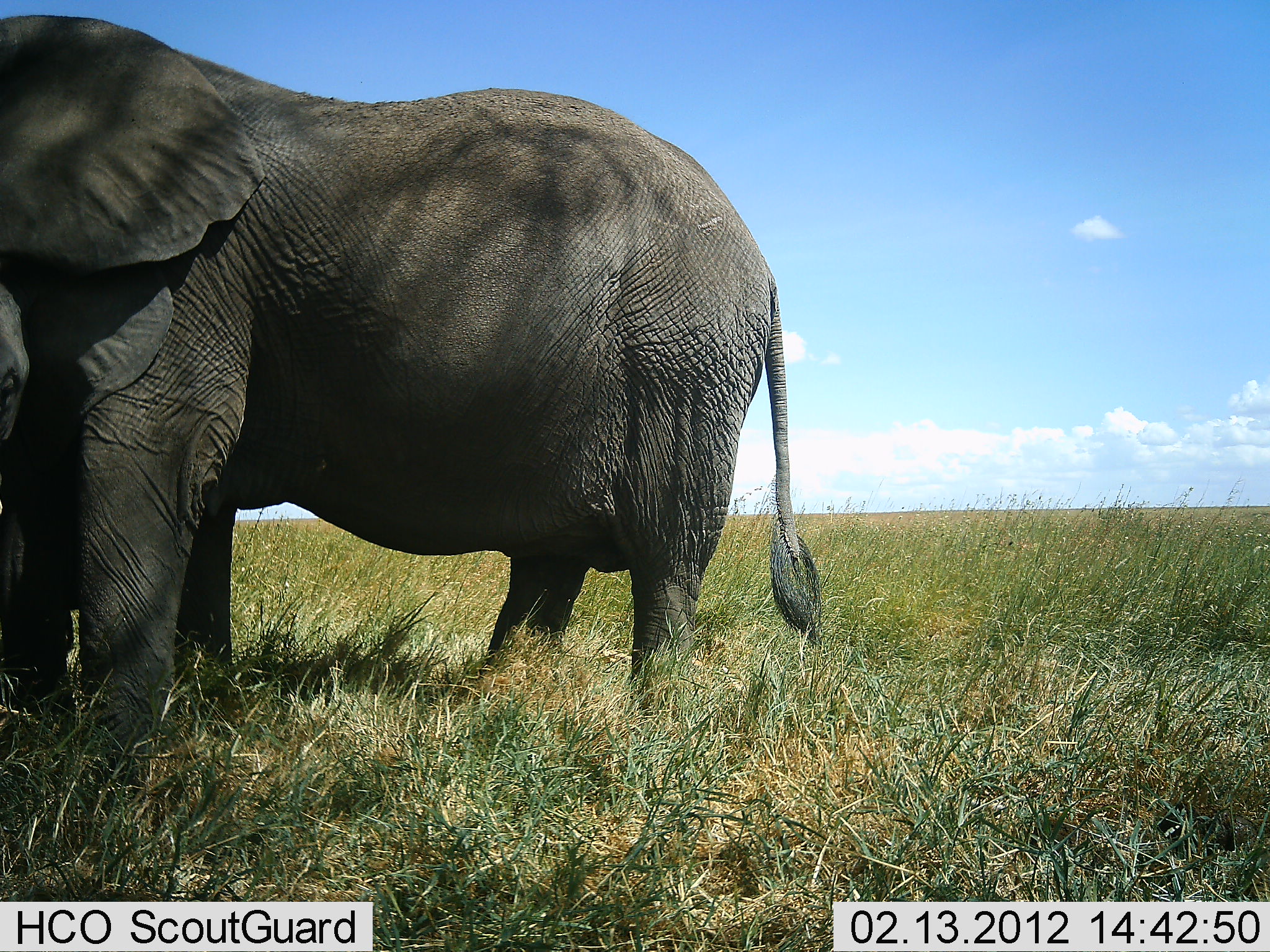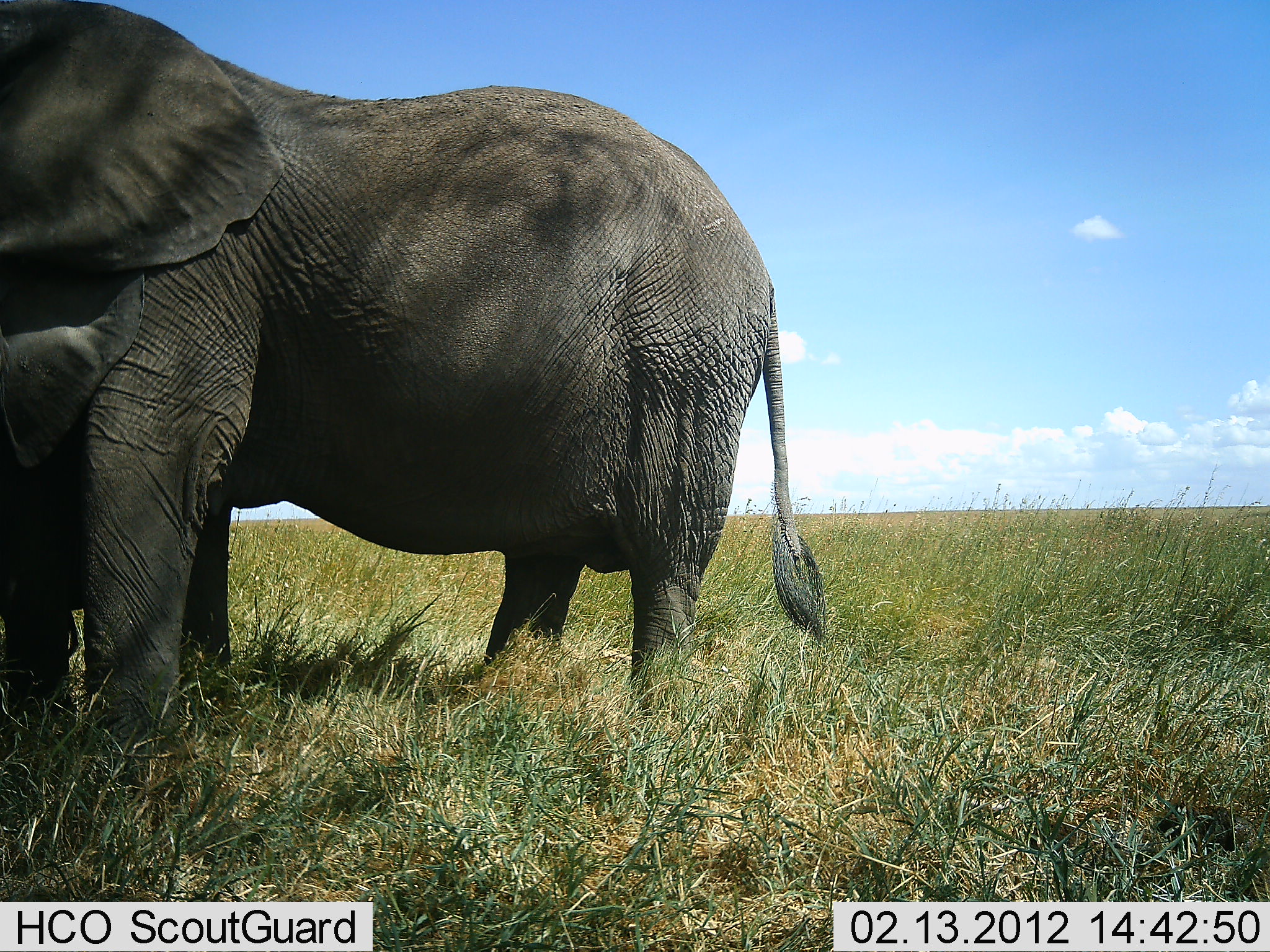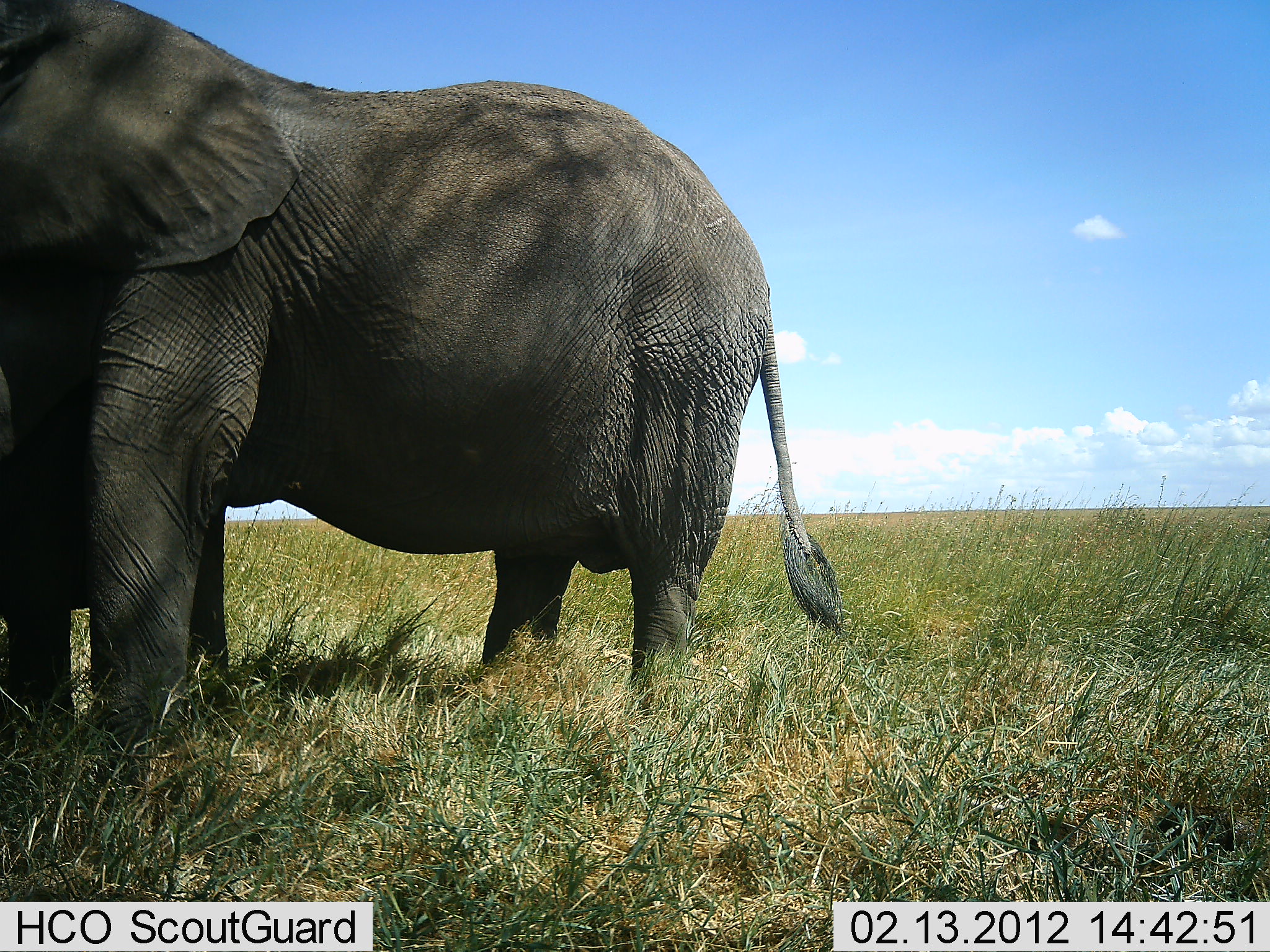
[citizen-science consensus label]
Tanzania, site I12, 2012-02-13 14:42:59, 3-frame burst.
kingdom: Animalia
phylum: Chordata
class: Mammalia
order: Proboscidea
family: Elephantidae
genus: Loxodonta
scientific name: Loxodonta africana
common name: african bush elephant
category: elephant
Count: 2.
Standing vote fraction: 88%.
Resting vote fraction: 3%.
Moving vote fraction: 6%.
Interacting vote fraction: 31%.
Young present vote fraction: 34%.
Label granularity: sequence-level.